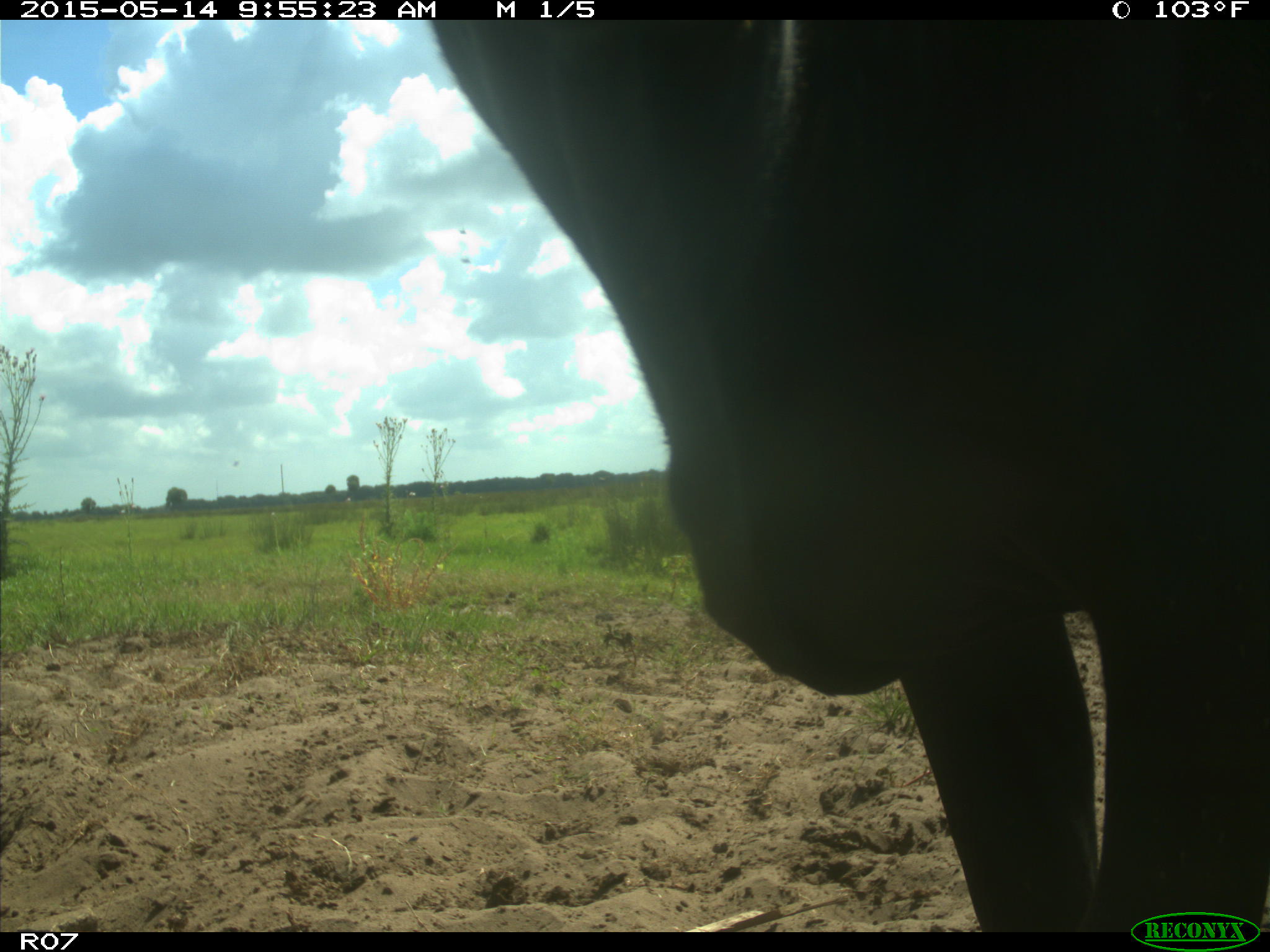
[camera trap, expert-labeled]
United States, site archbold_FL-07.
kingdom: Animalia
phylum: Chordata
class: Mammalia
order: Artiodactyla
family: Bovidae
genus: Bos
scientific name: Bos taurus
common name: domestic cow